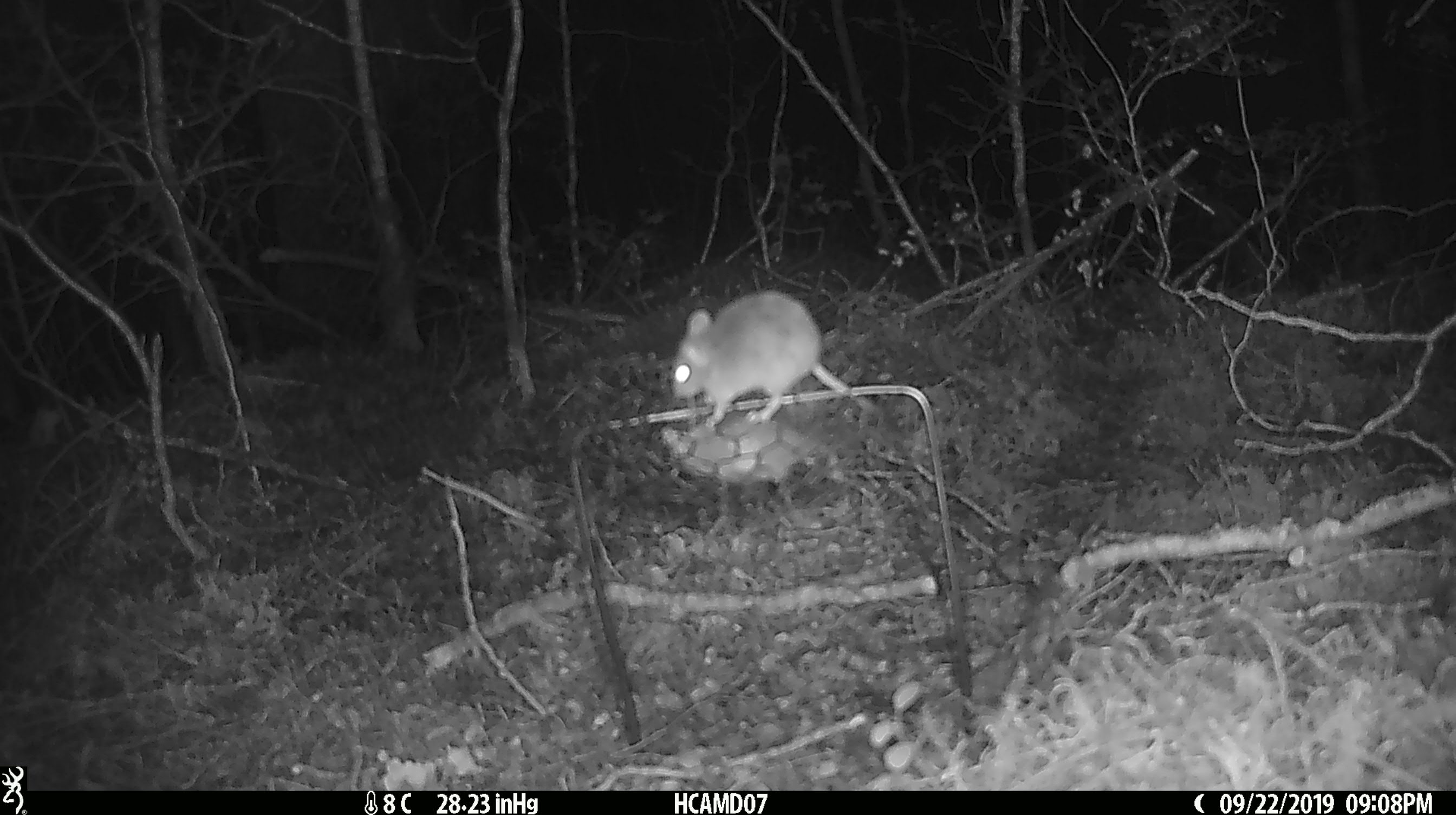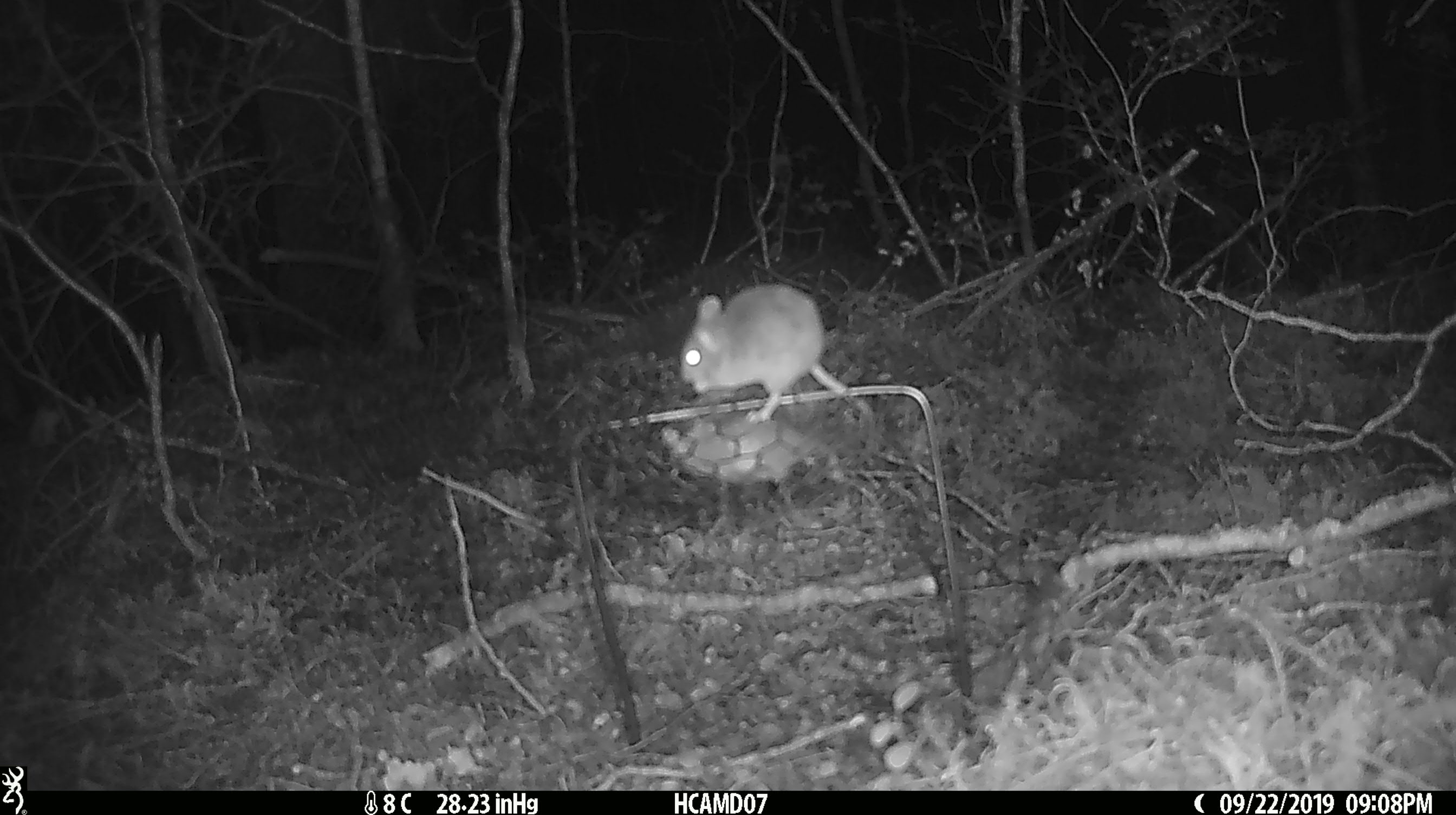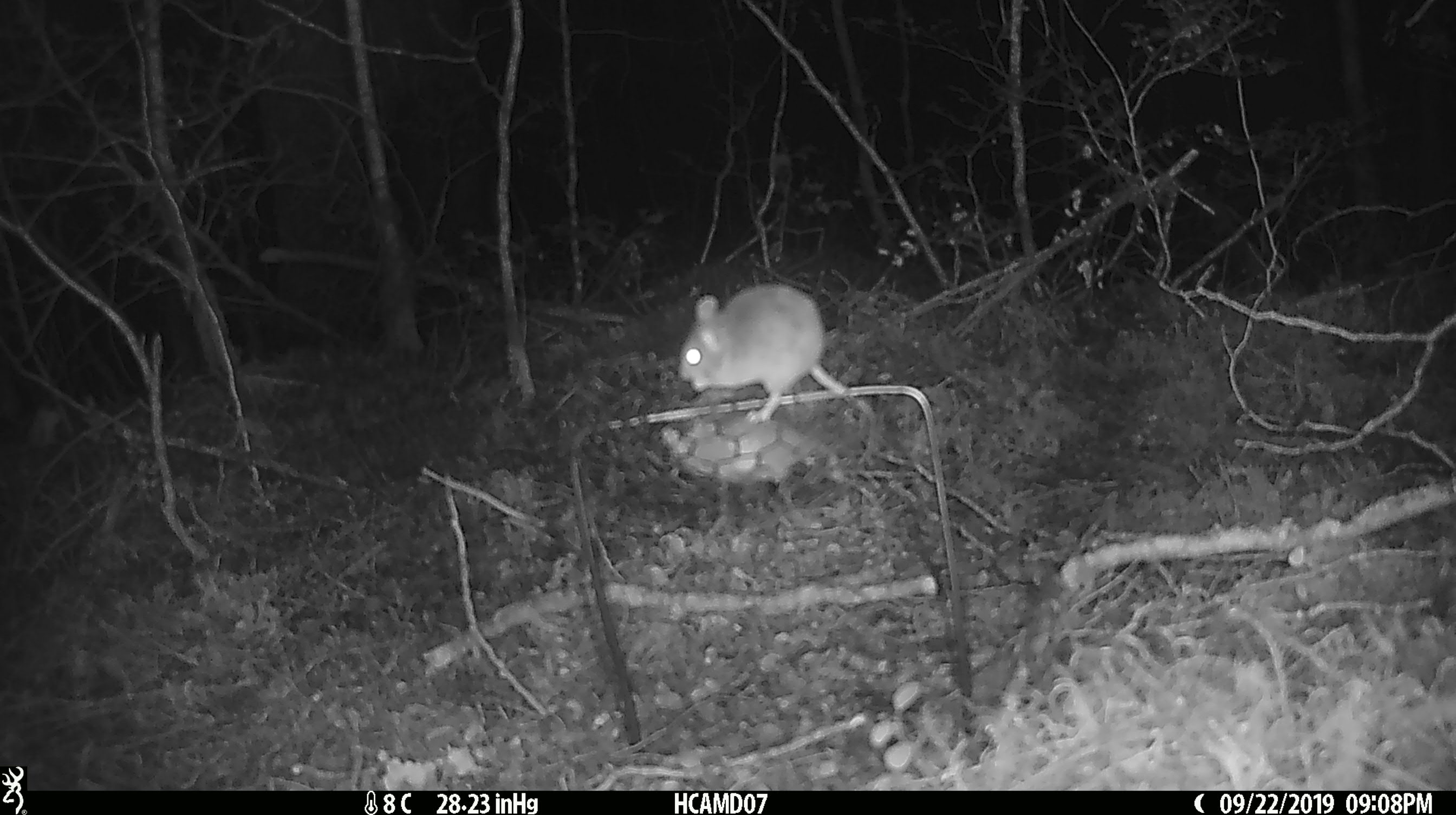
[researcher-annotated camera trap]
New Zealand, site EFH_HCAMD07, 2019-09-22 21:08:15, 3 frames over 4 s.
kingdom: Animalia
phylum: Chordata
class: Mammalia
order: Rodentia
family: Muridae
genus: Mus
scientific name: Mus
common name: mouse